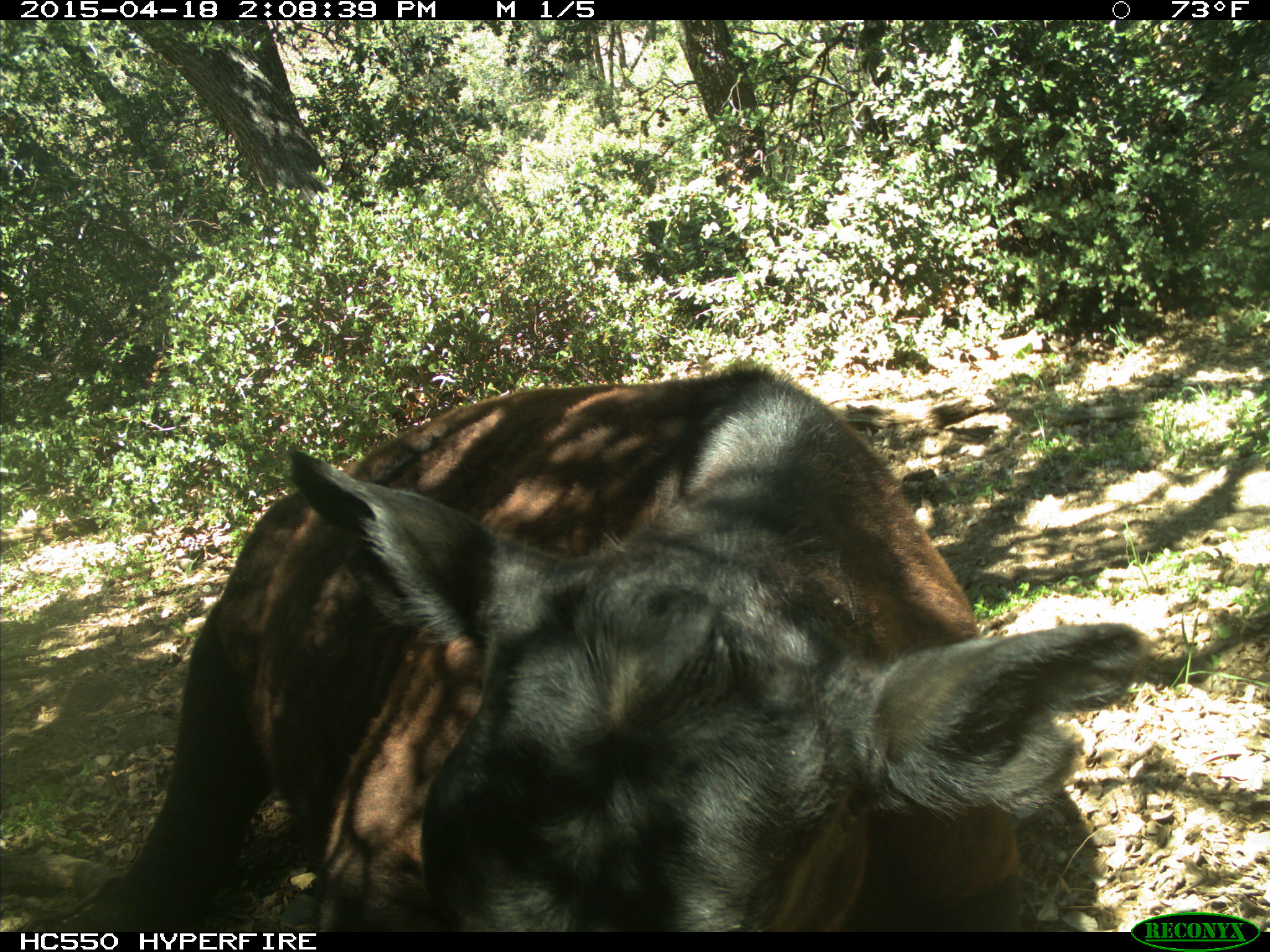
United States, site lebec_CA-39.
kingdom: Animalia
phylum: Chordata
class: Mammalia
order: Artiodactyla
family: Bovidae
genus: Bos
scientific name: Bos taurus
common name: domestic cow